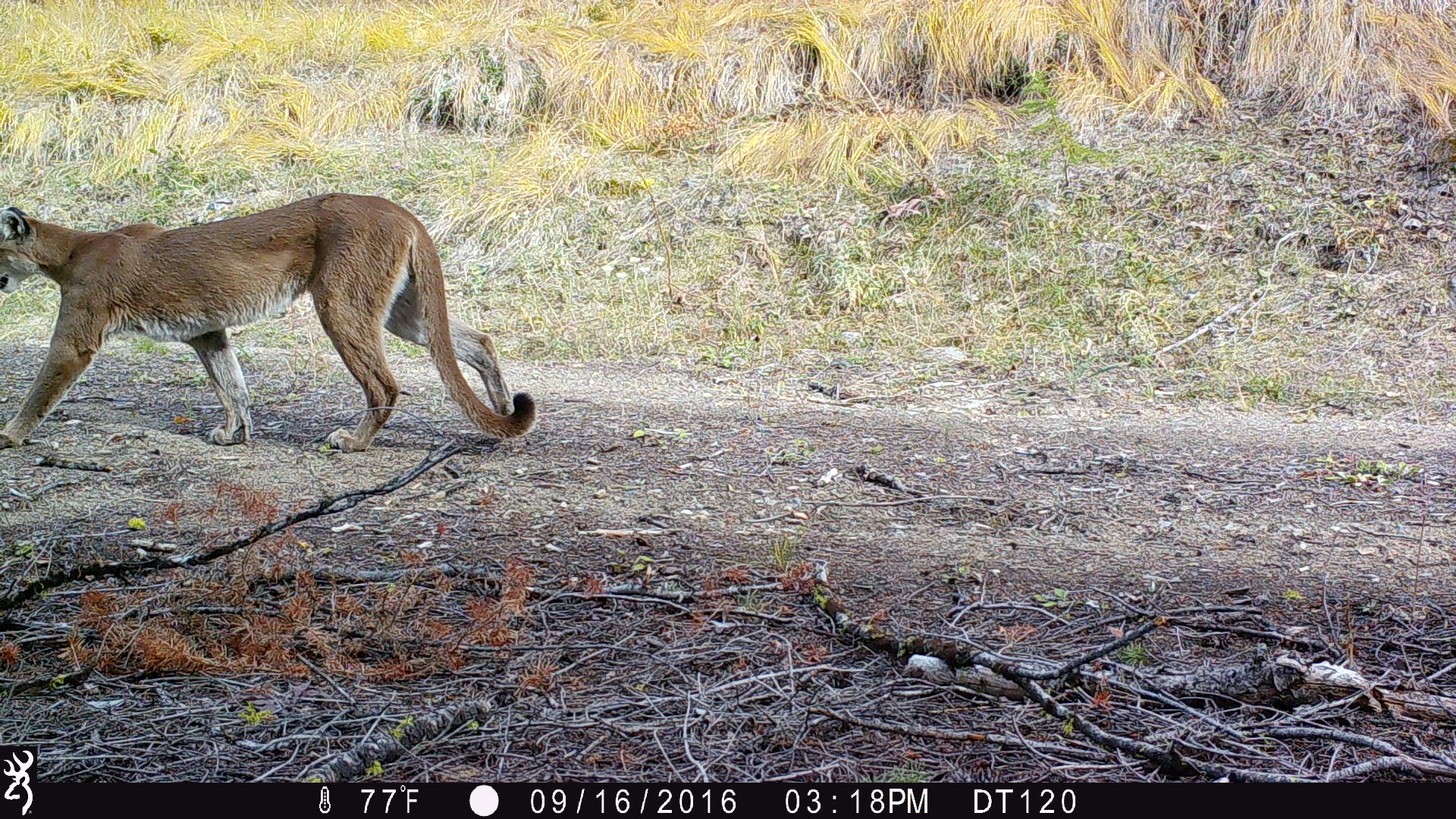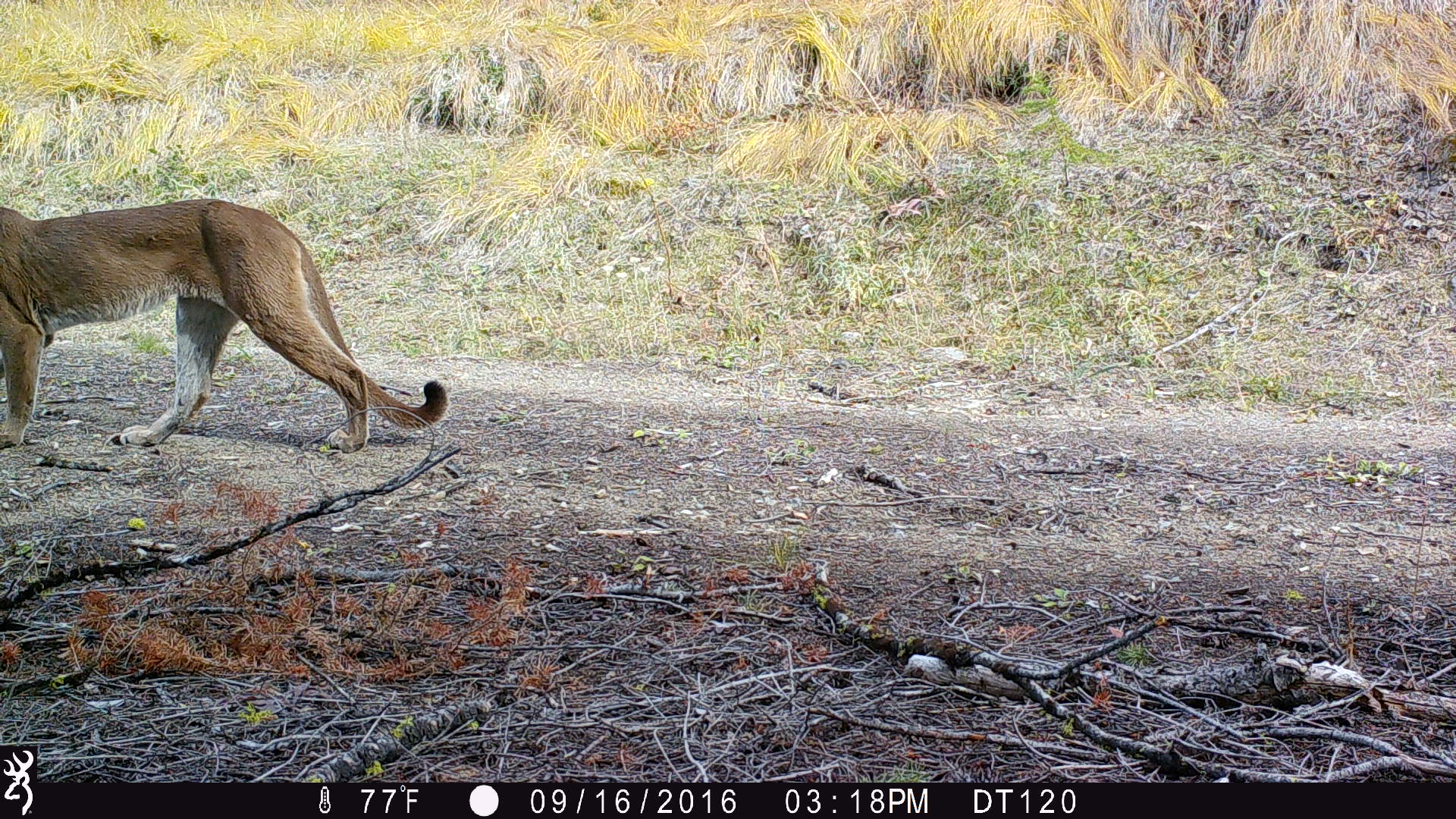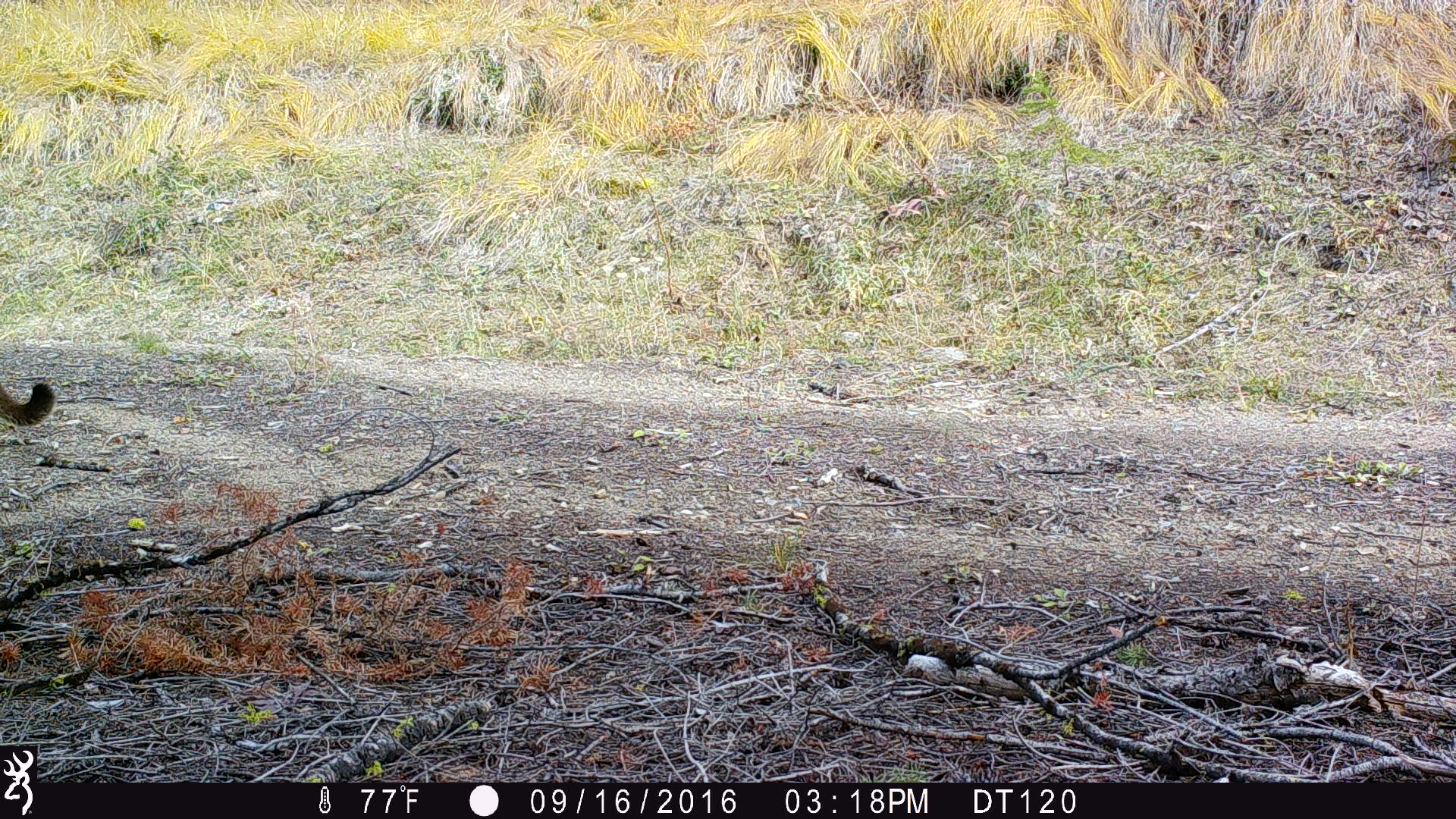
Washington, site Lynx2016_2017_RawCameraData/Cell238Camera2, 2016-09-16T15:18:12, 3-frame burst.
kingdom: Animalia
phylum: Chordata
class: Mammalia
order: Carnivora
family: Felidae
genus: Puma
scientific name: Puma concolor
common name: mountain lion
Puma concolor (mountain lion). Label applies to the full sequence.